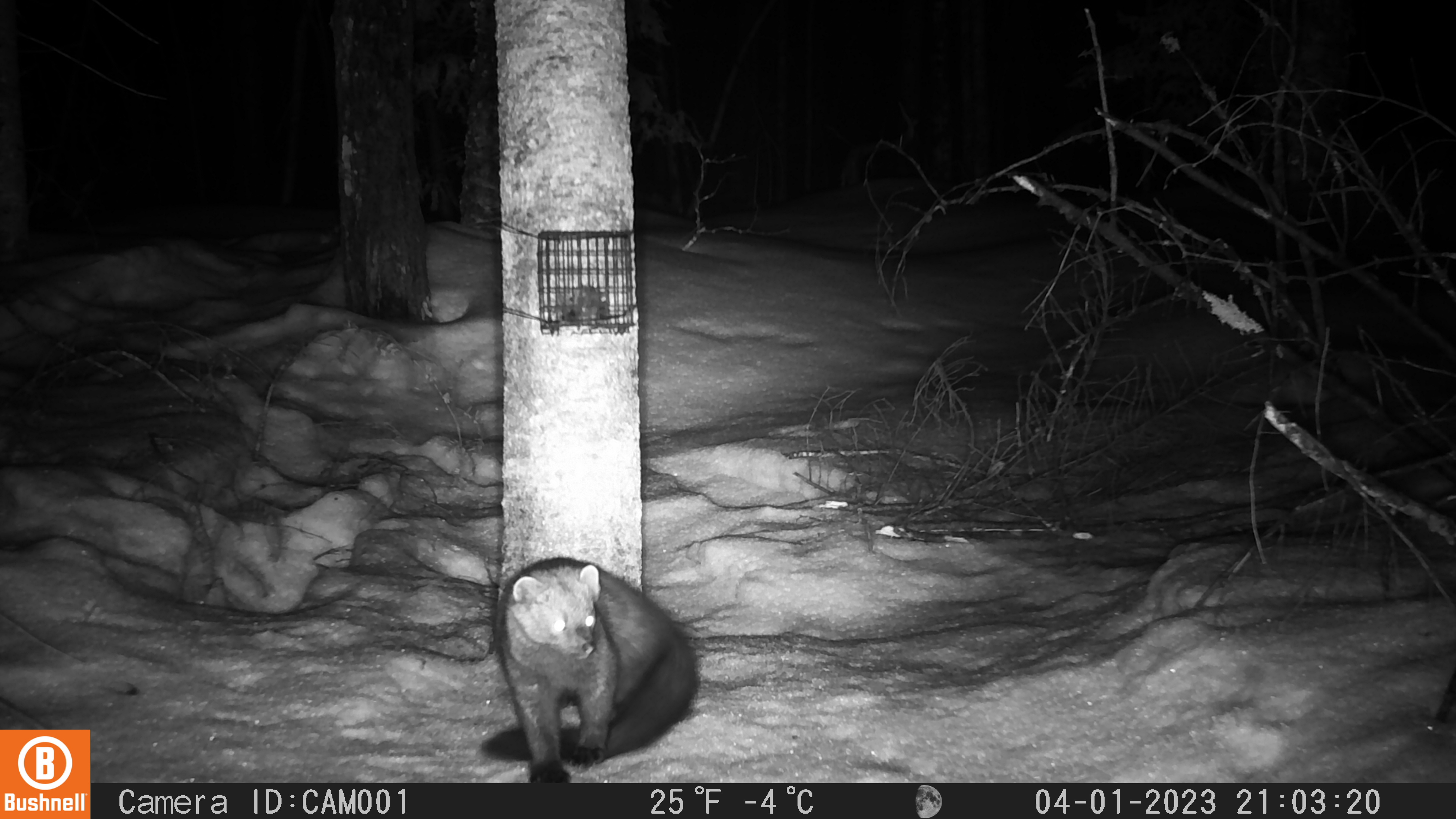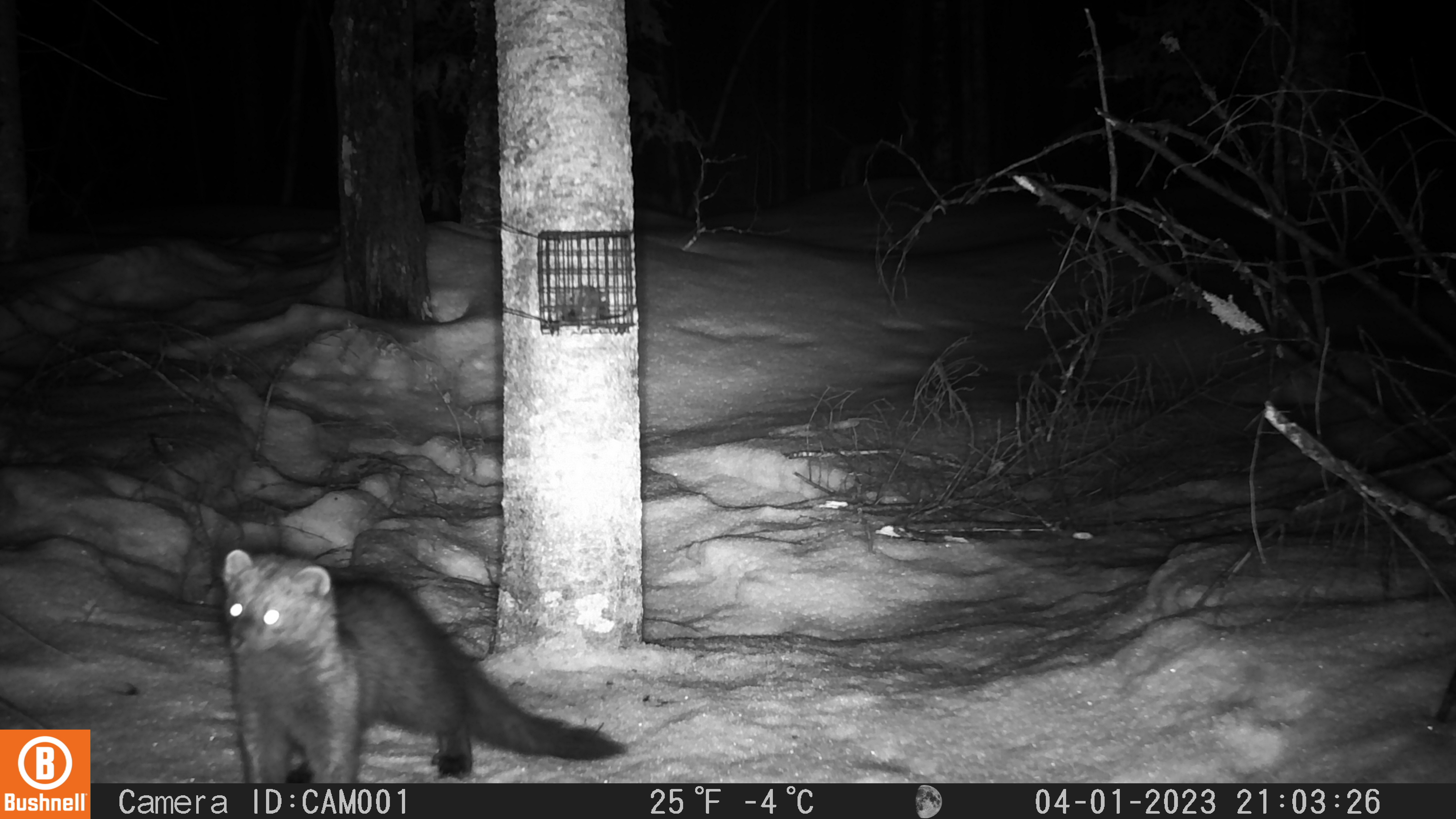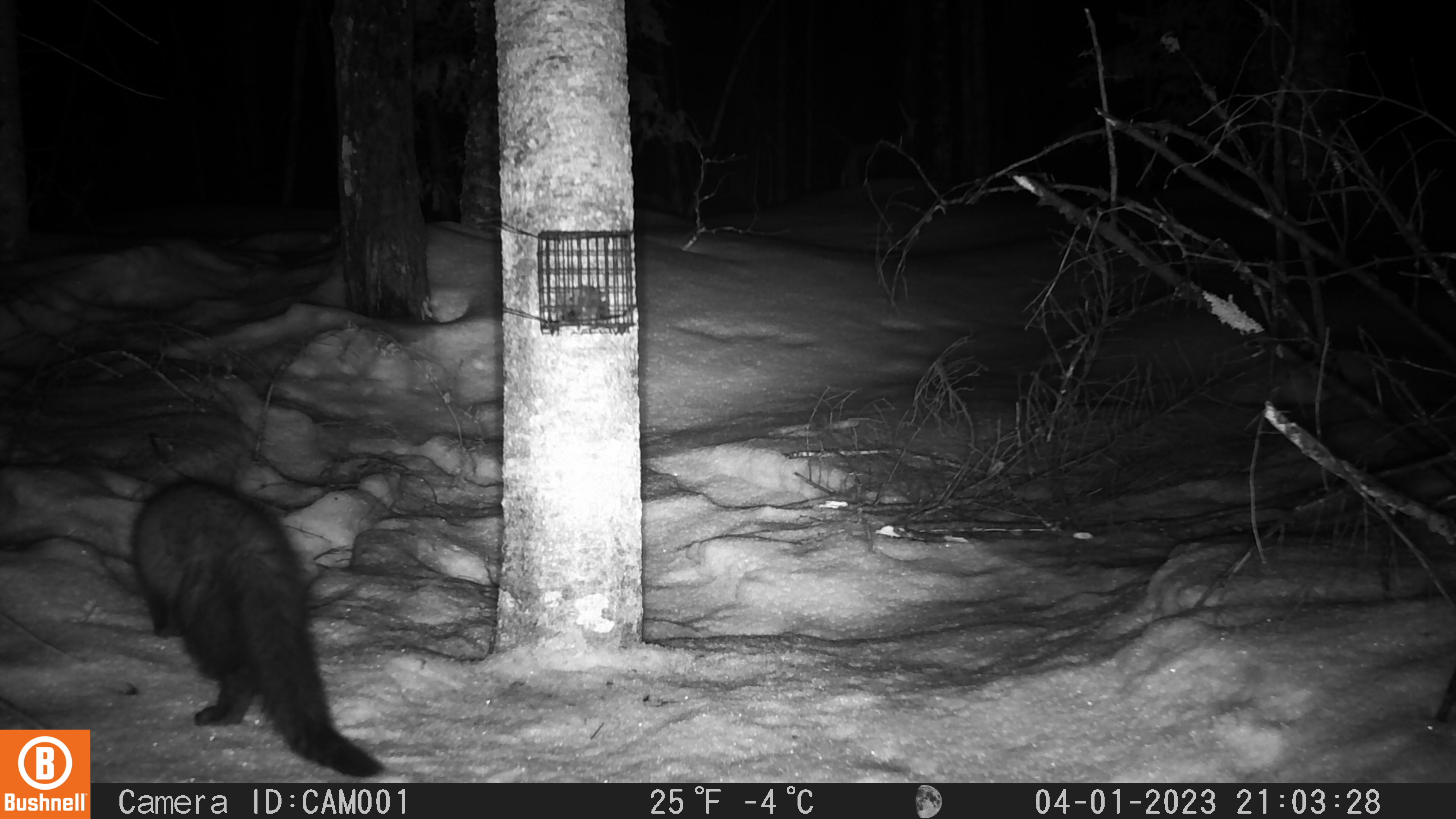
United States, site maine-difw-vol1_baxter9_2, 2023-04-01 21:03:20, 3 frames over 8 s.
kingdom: Animalia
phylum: Chordata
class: Mammalia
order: Carnivora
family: Mustelidae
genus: Pekania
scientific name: Pekania pennanti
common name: fisher